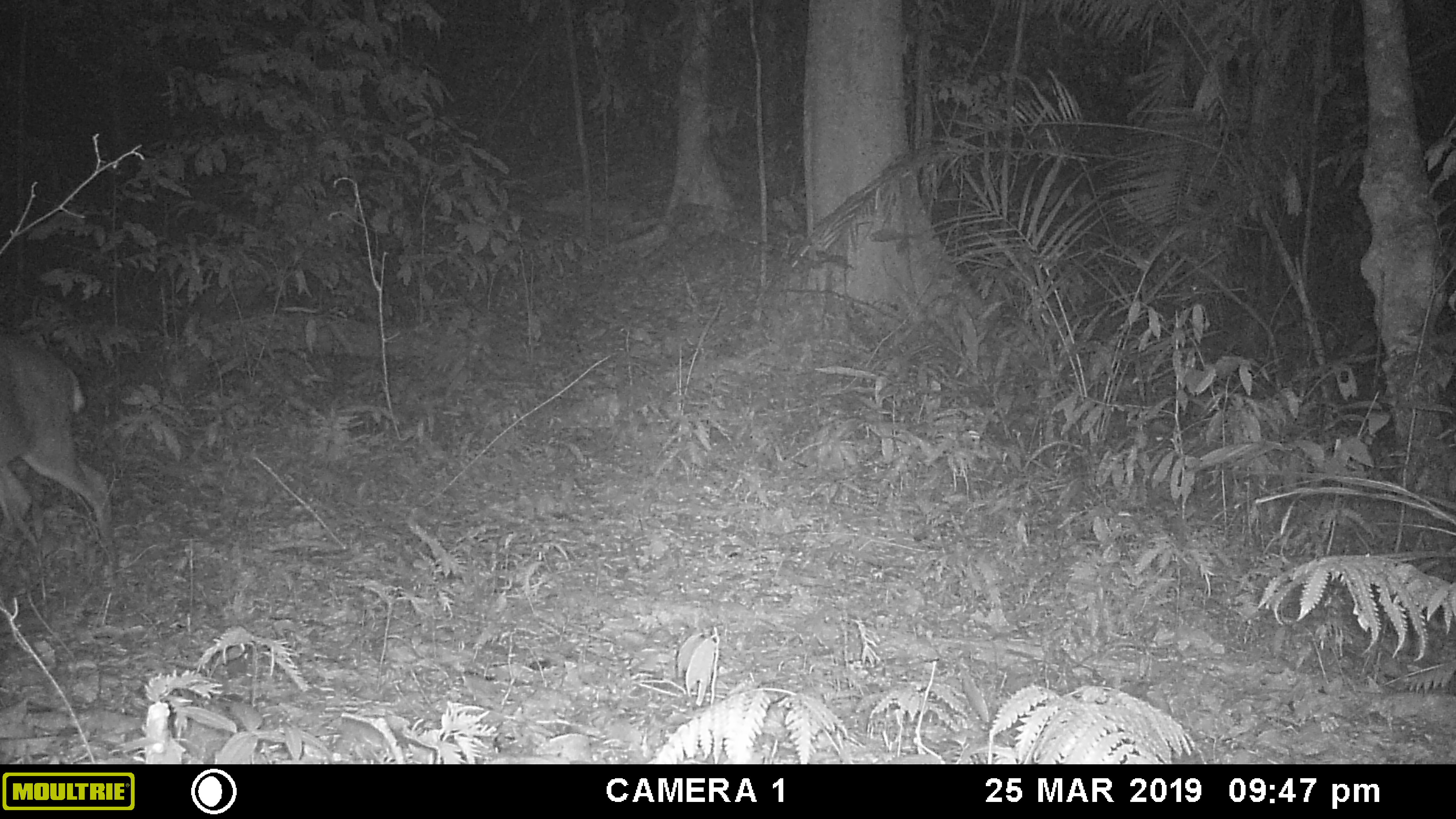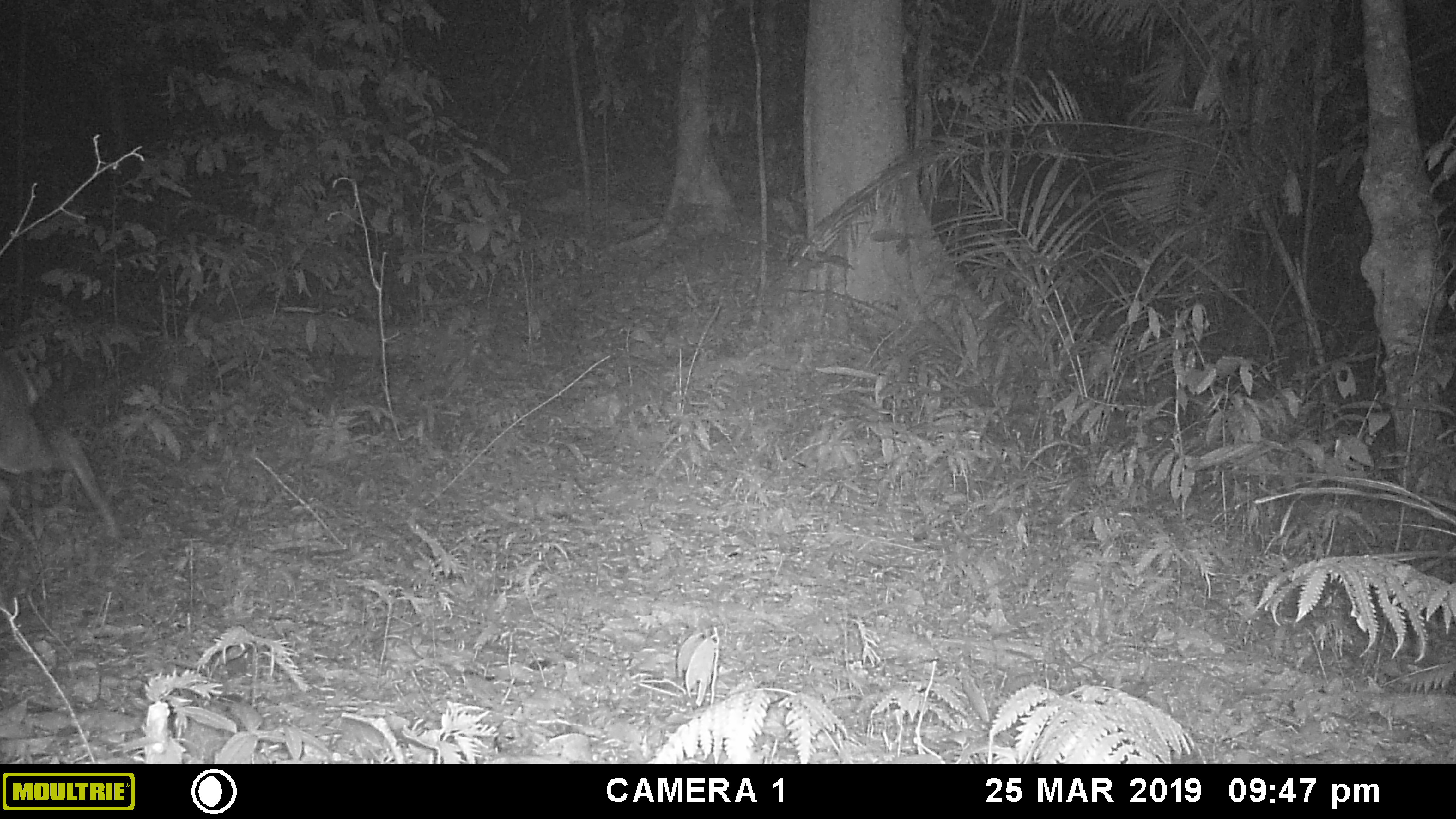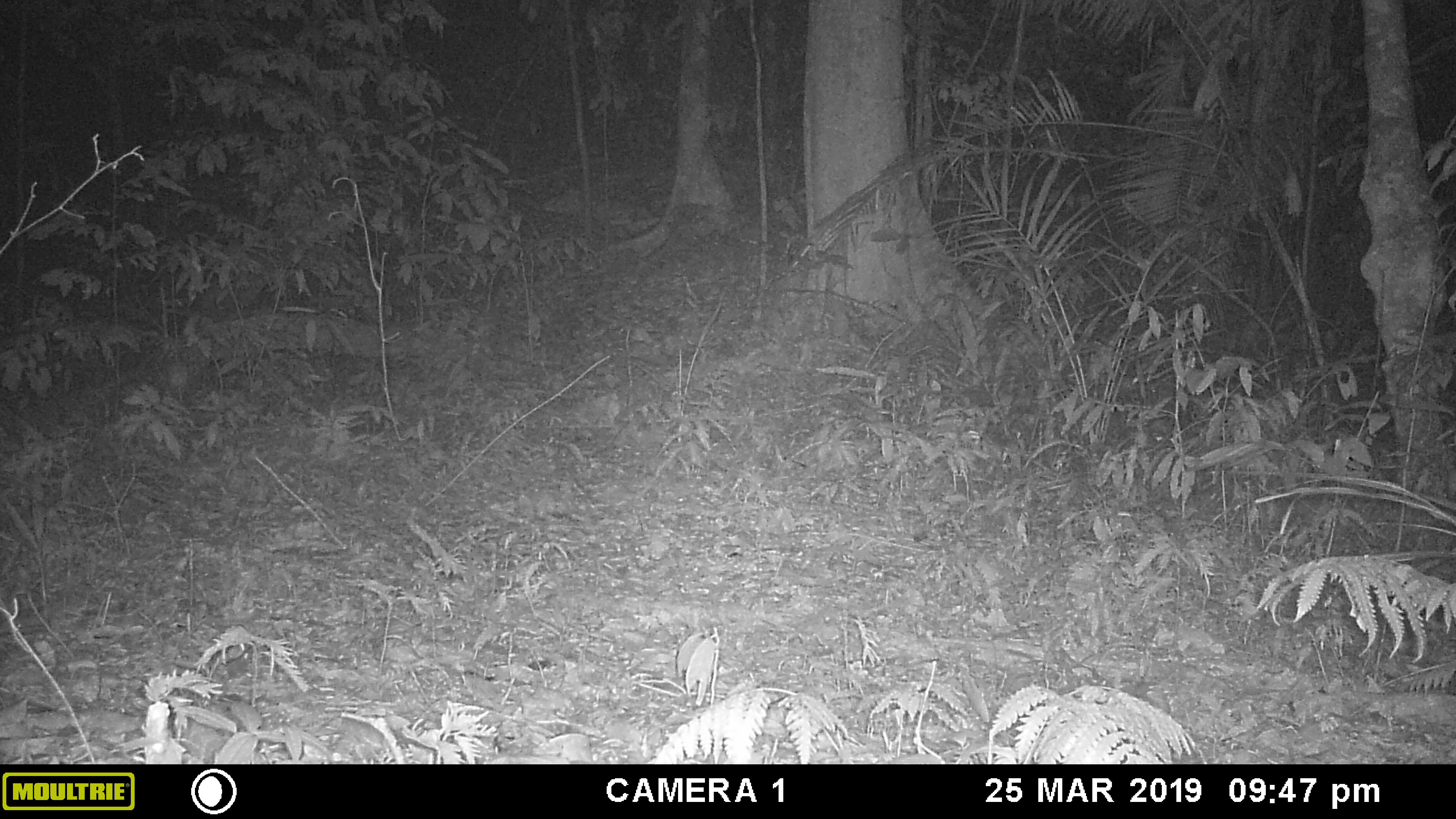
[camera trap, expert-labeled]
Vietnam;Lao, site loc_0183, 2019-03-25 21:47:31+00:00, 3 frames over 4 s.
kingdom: Animalia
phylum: Chordata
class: Mammalia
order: Artiodactyla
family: Cervidae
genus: Muntiacus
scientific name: Muntiacus vuquangensis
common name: large-antlered muntjac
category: large antlered muntjac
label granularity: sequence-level